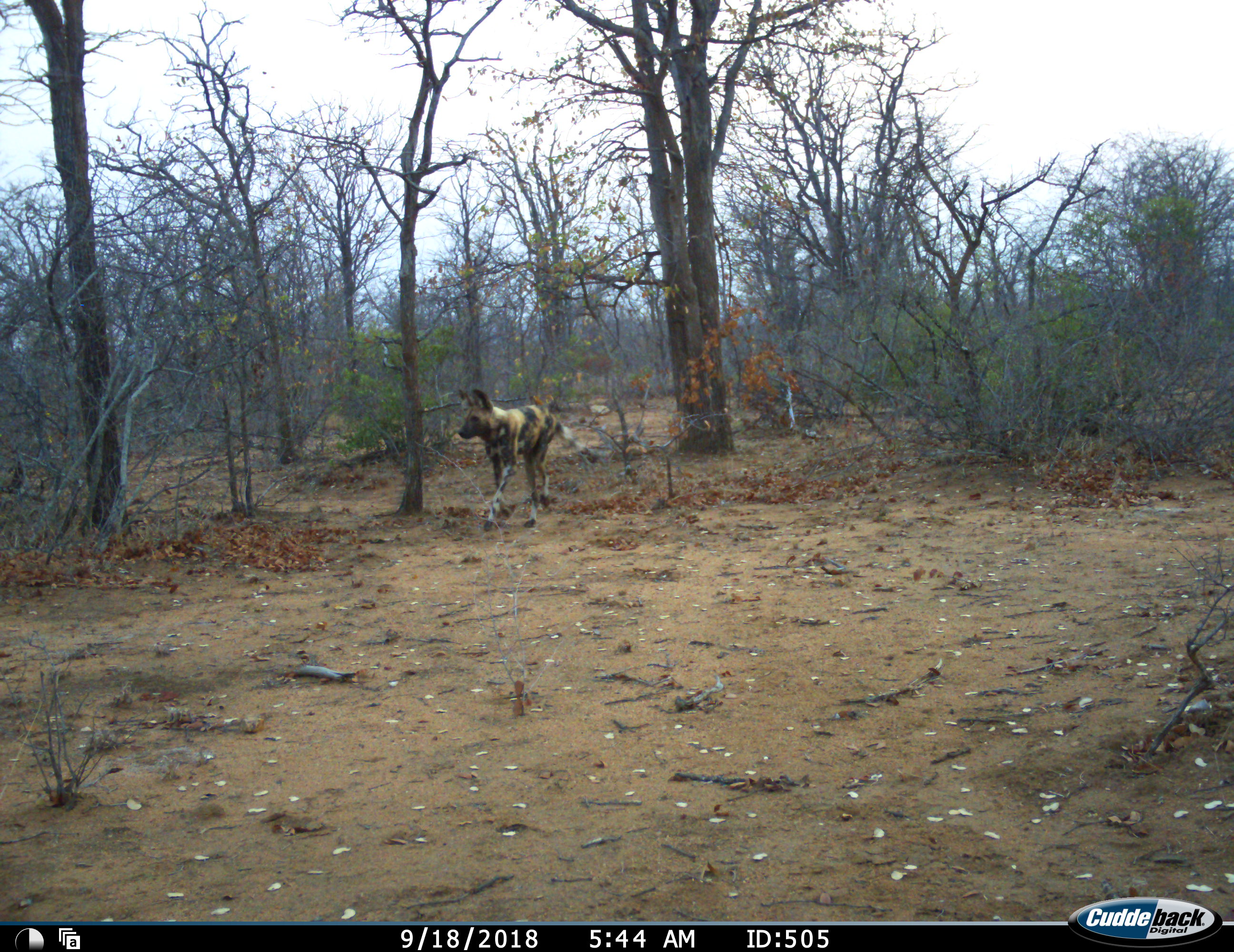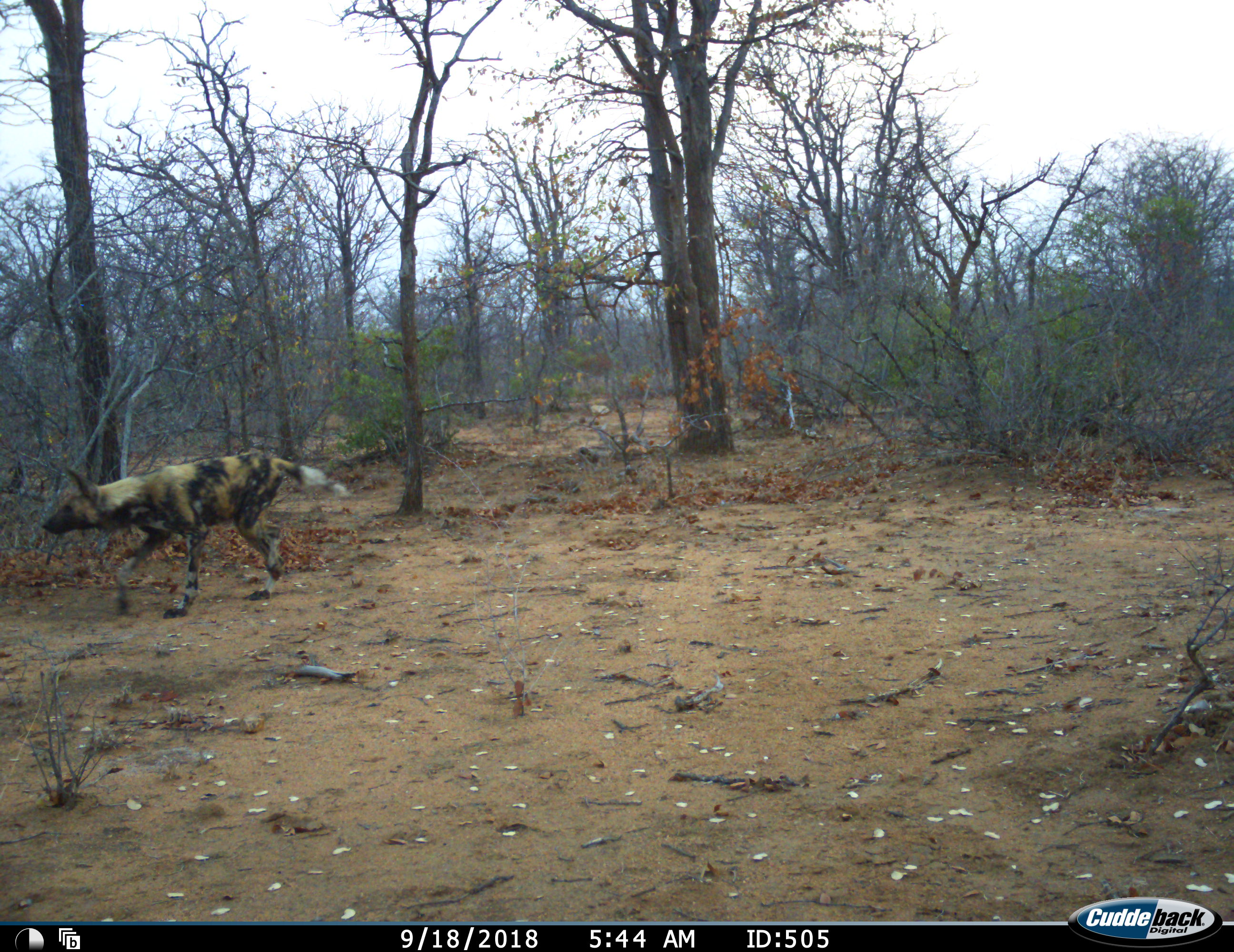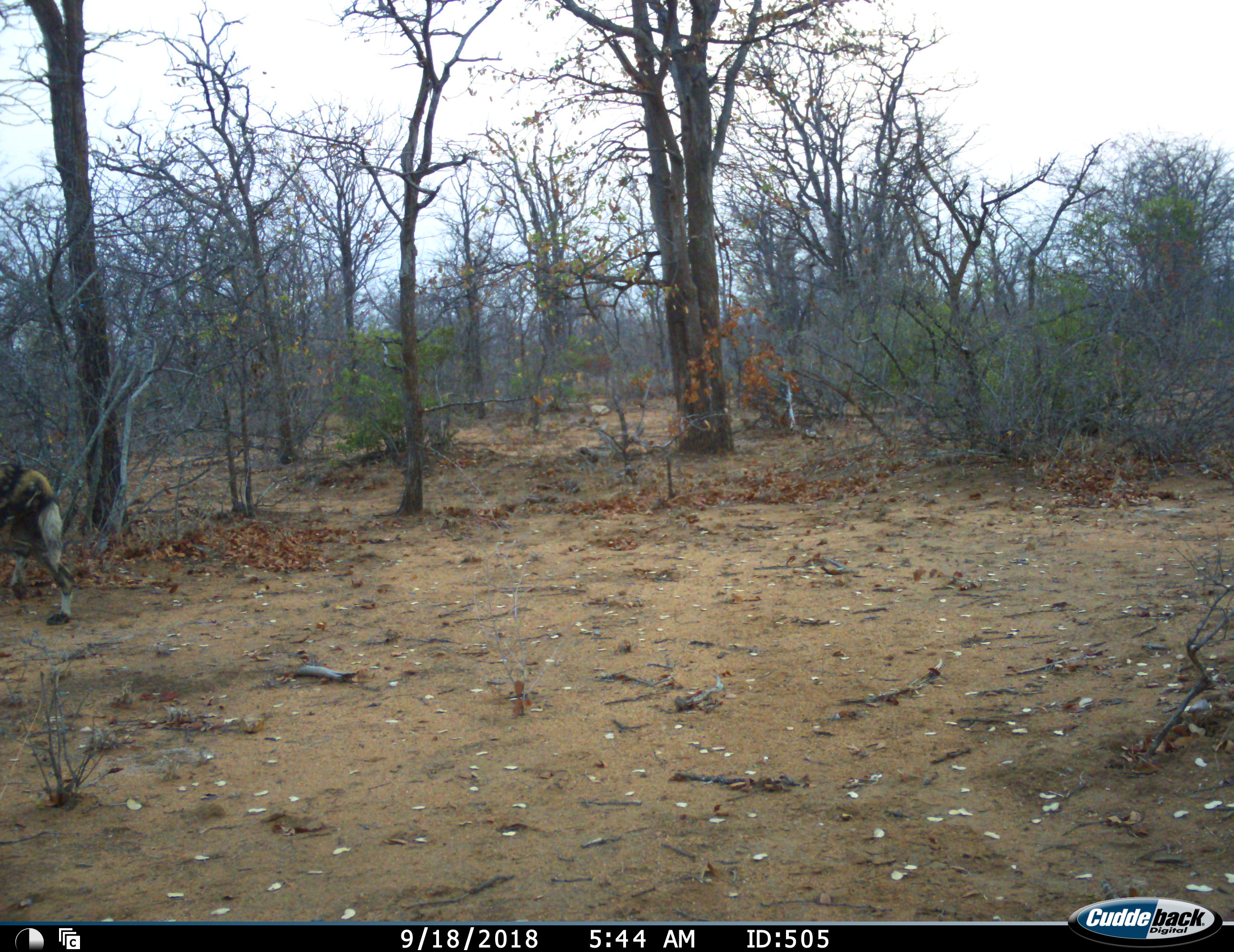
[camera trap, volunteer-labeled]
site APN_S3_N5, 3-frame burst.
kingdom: Animalia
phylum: Chordata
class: Mammalia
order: Carnivora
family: Canidae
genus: Lycaon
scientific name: Lycaon pictus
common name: african wild dog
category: wilddog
Wilddog (african wild dog) (Lycaon pictus), count 1. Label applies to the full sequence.